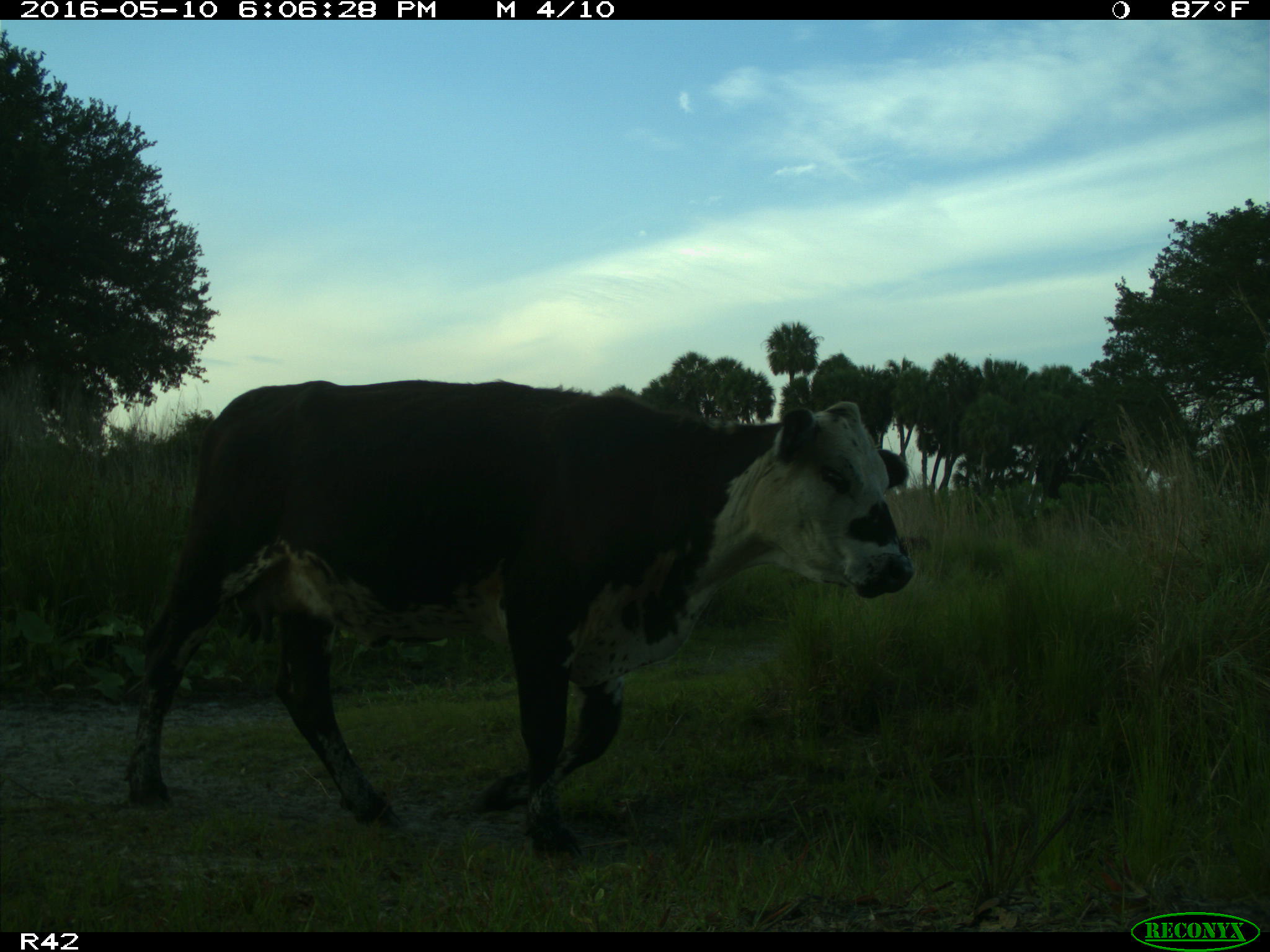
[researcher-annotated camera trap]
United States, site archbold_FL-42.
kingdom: Animalia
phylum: Chordata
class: Mammalia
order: Artiodactyla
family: Bovidae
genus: Bos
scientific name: Bos taurus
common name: domestic cow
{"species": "Bos taurus (domestic cow)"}